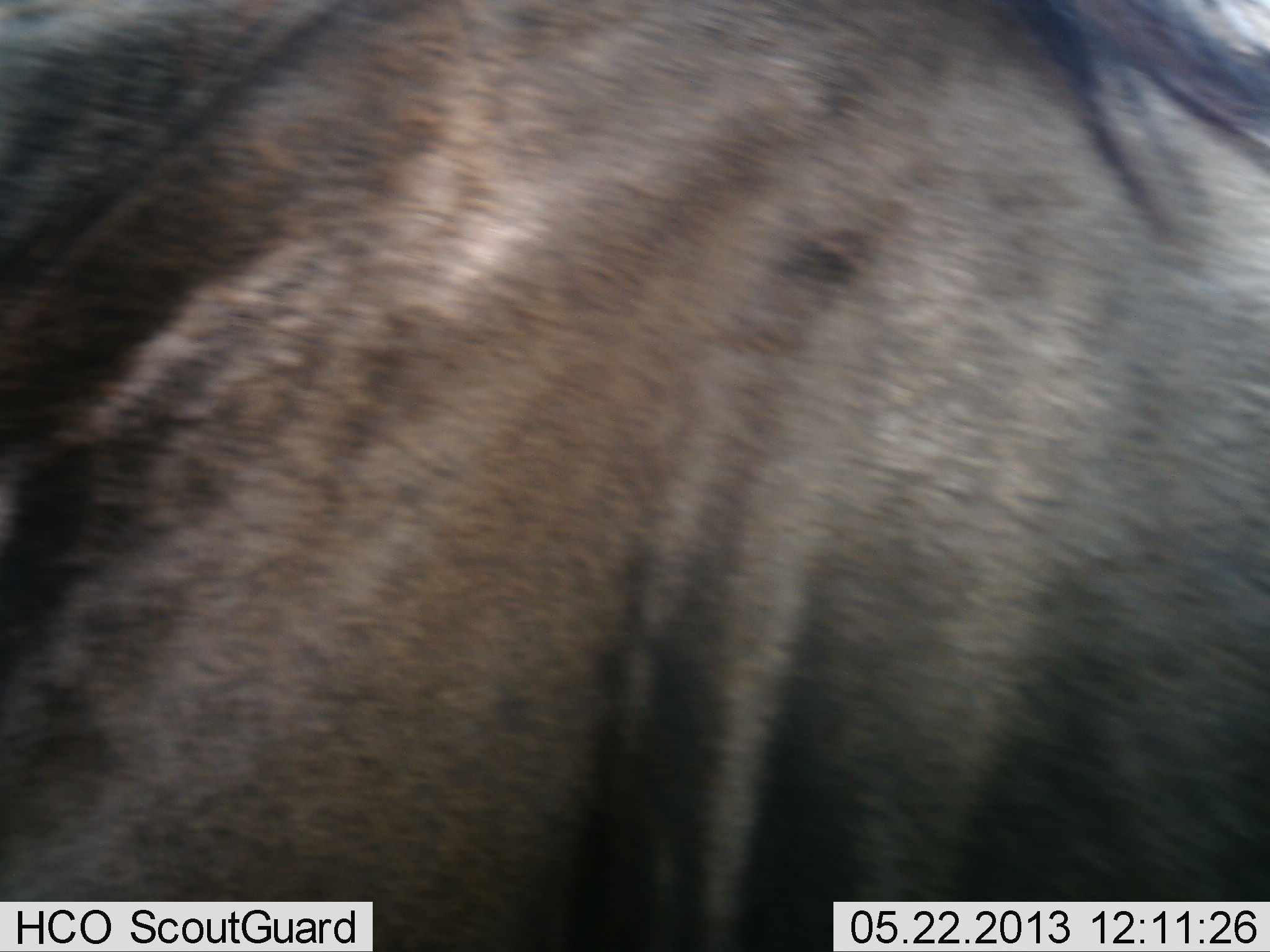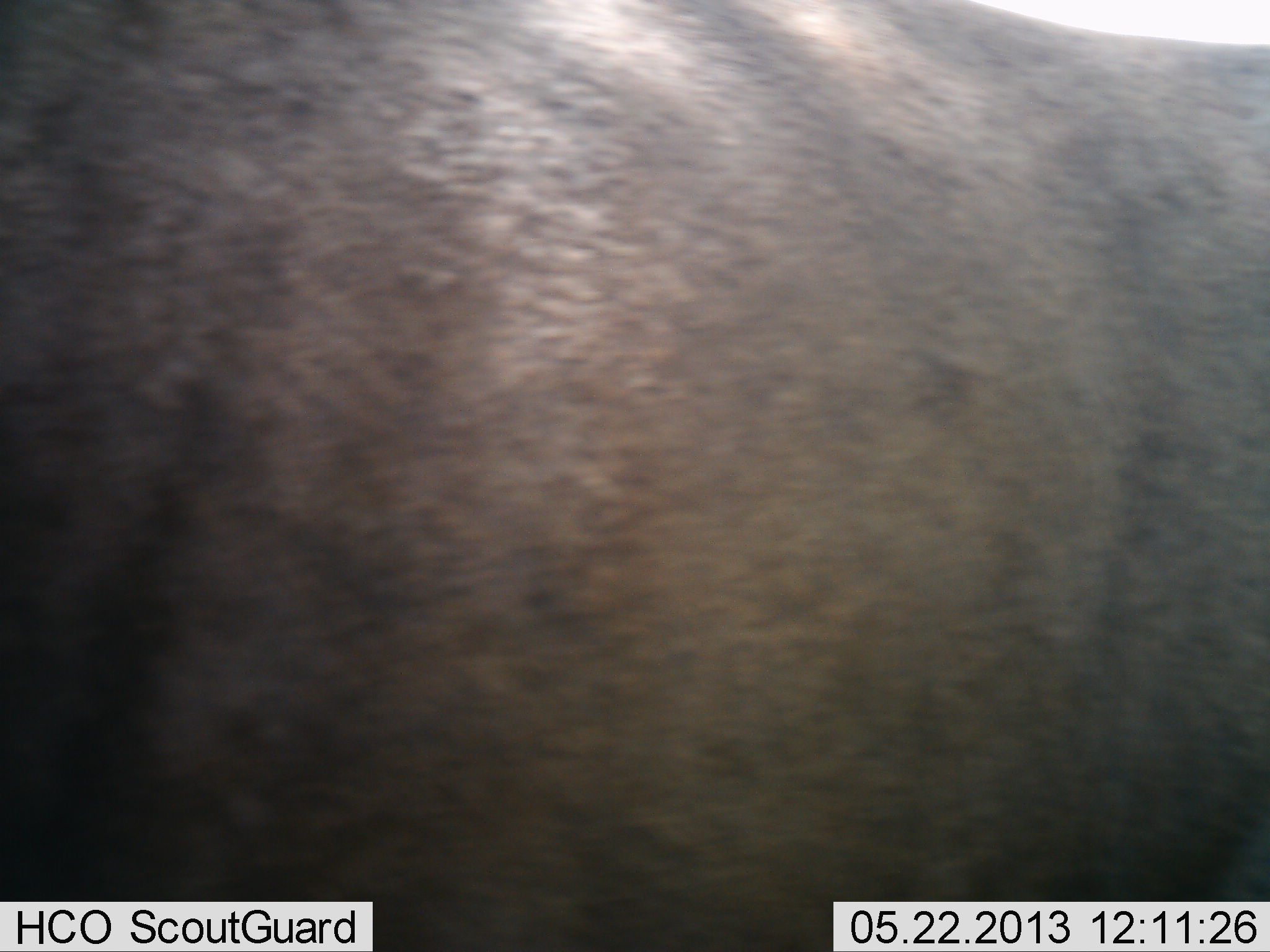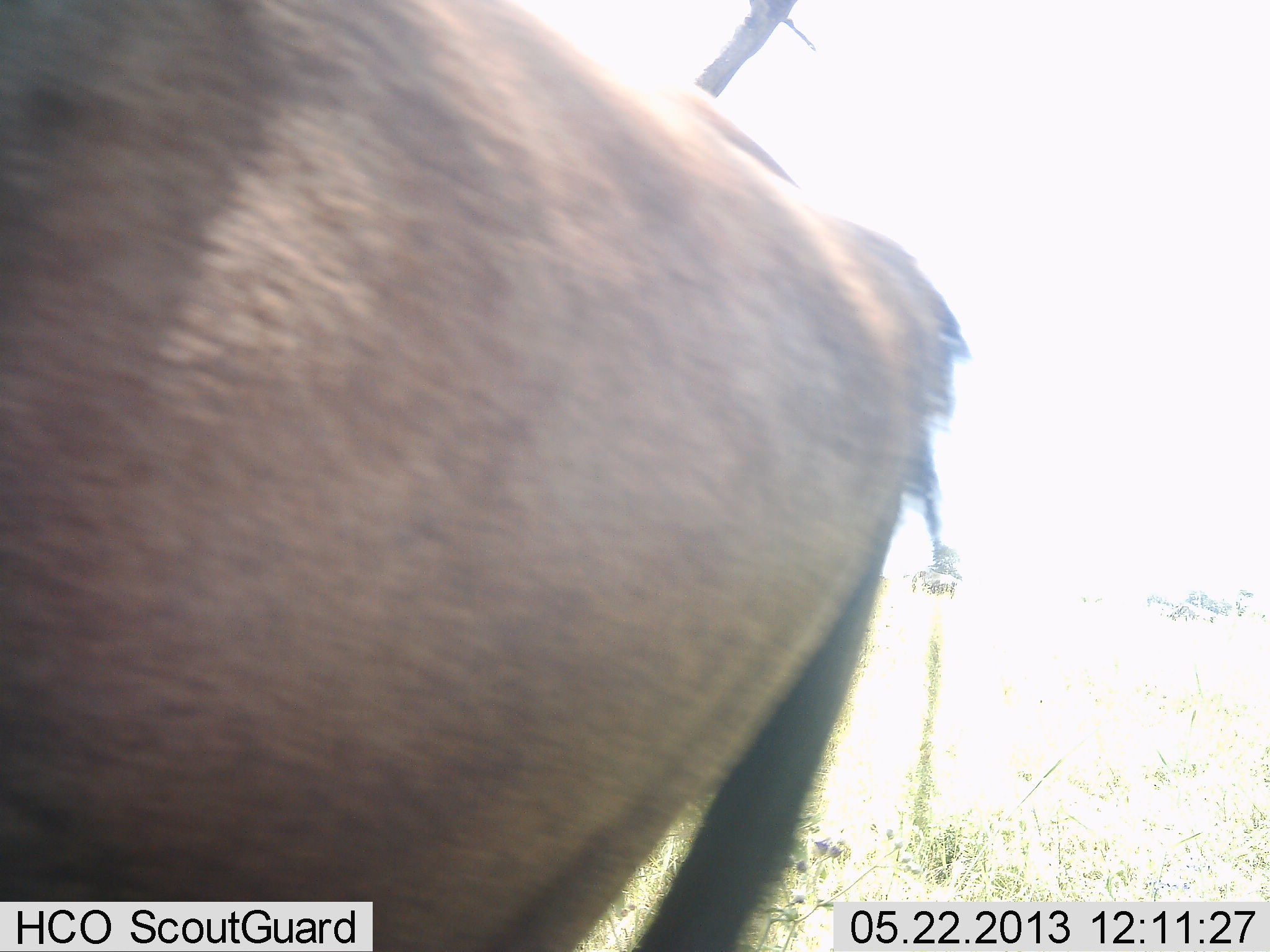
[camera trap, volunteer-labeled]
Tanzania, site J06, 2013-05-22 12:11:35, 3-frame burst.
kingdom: Animalia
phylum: Chordata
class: Mammalia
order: Artiodactyla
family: Bovidae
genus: Connochaetes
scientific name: Connochaetes taurinus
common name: blue wildebeest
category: wildebeest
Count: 1.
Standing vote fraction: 33%.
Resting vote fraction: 0%.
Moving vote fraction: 62%.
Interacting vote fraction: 4%.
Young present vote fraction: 0%.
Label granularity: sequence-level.